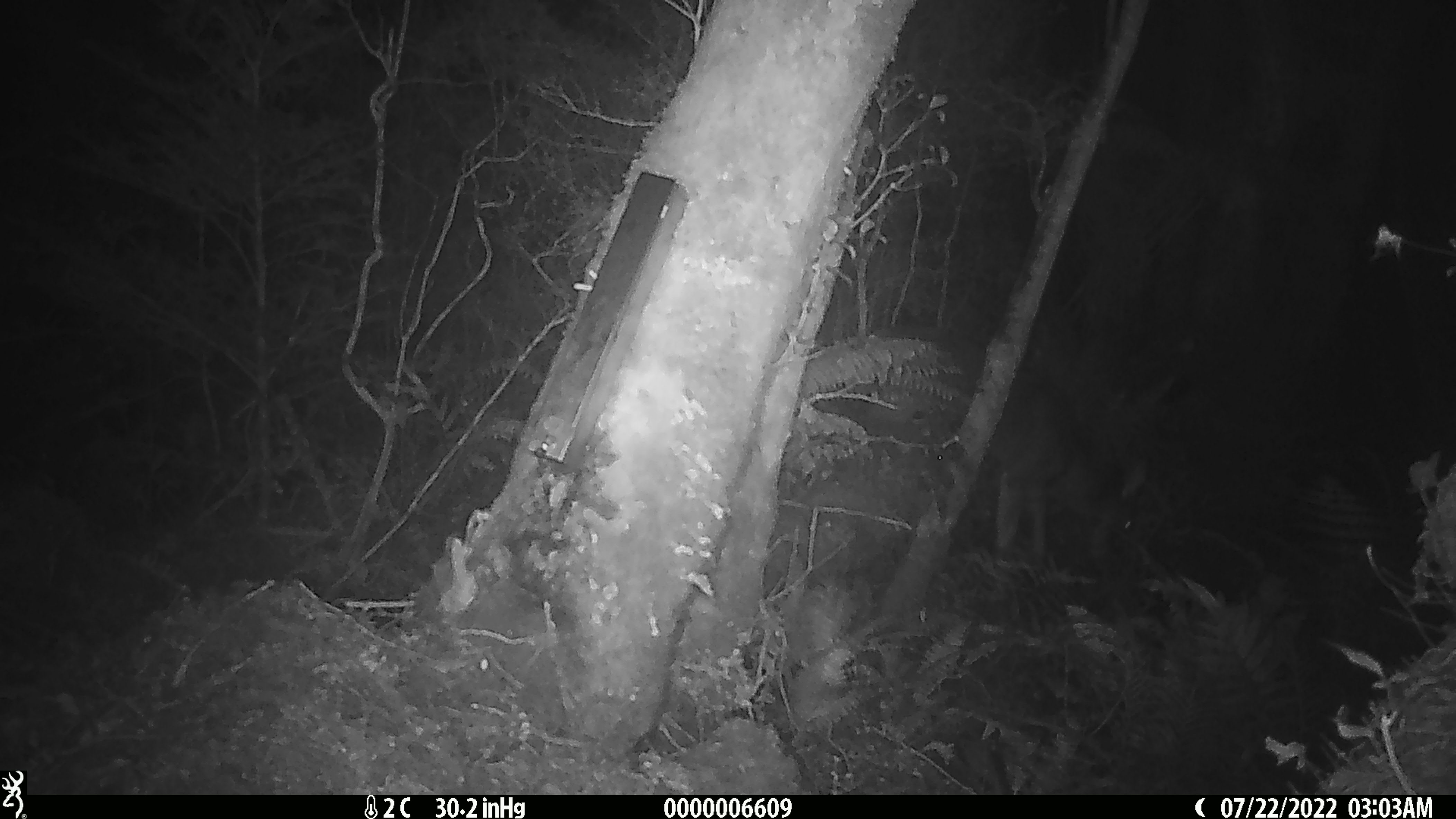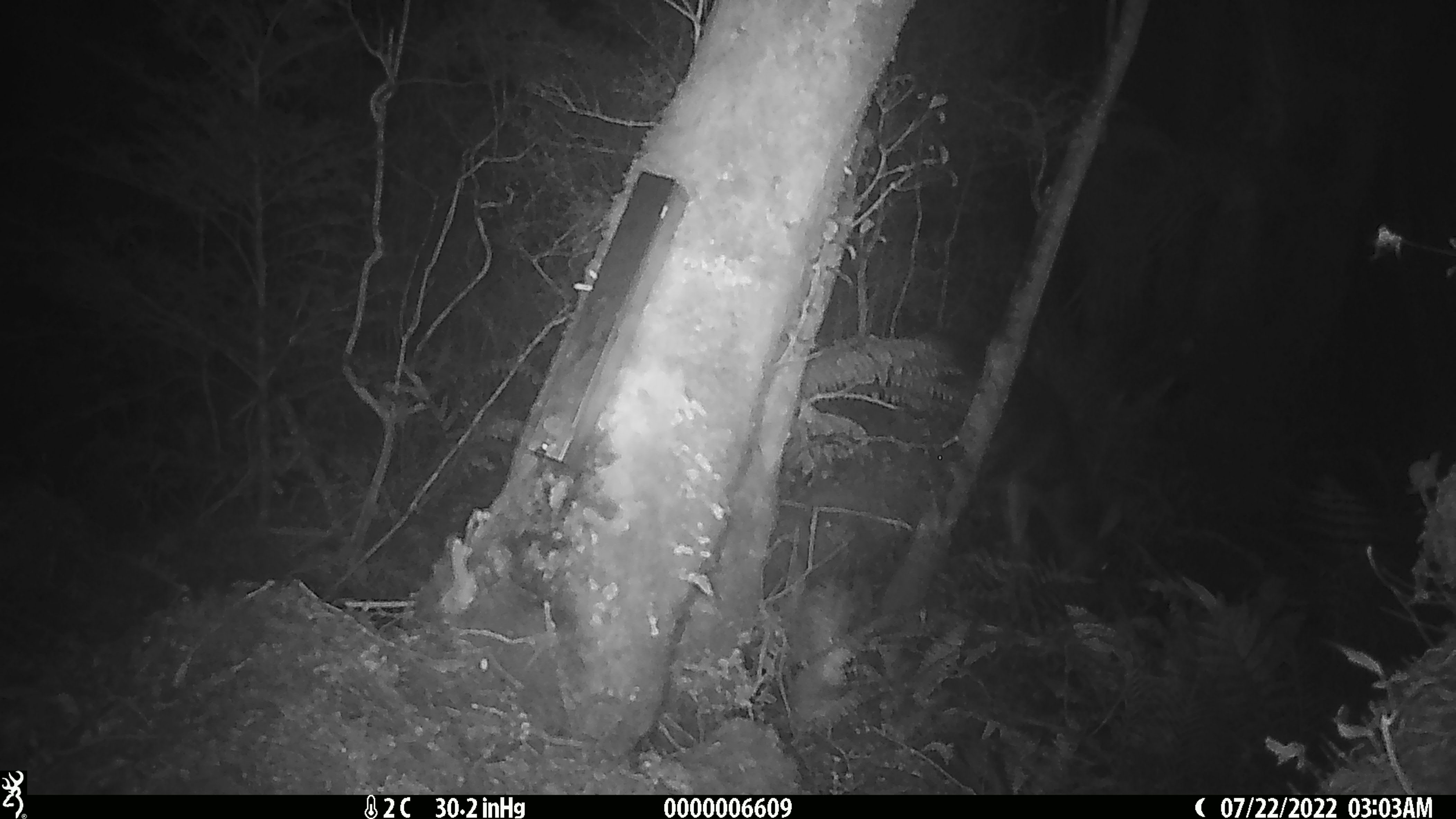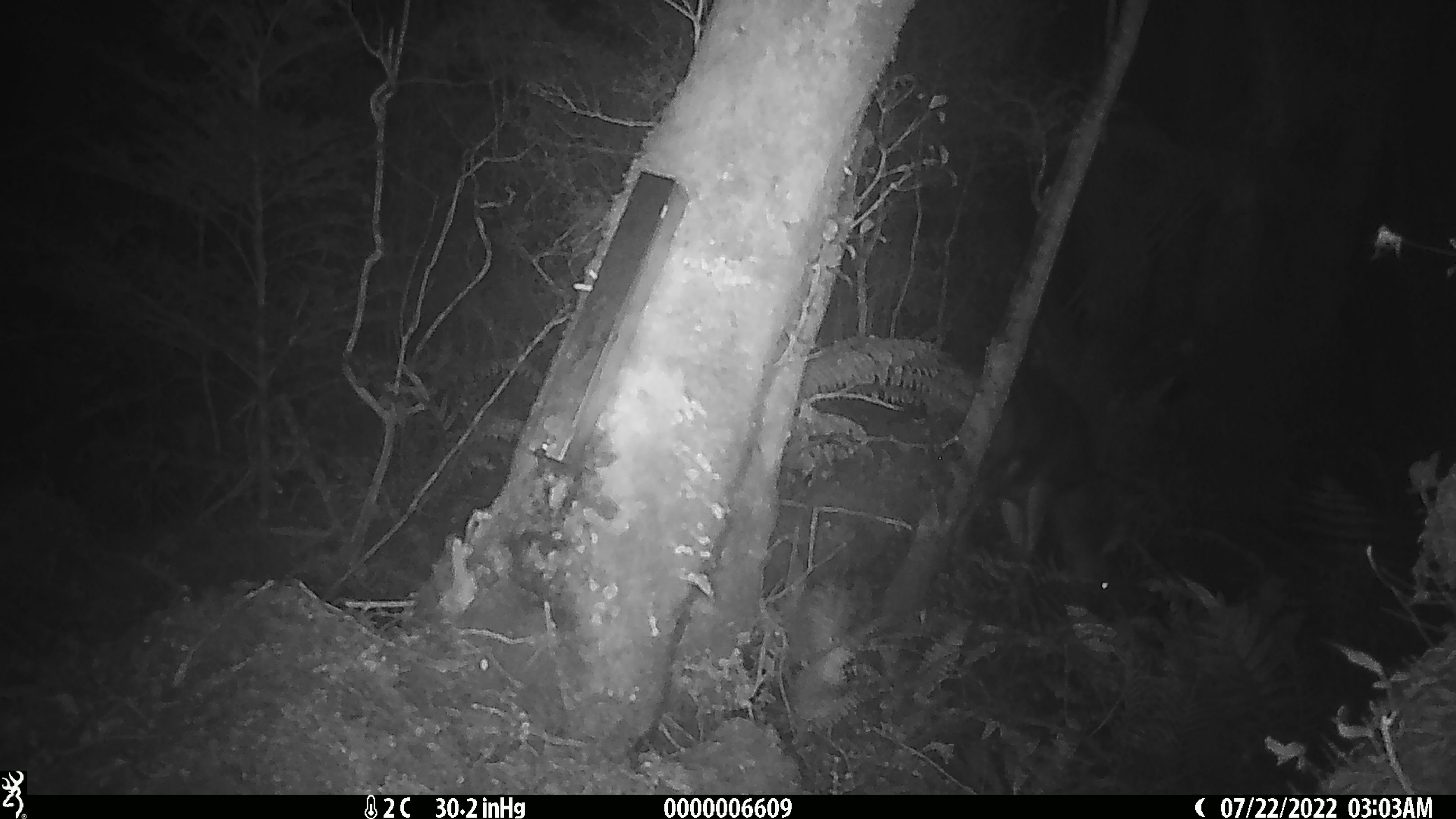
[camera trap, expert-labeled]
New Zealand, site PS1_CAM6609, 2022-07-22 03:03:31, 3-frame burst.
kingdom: Animalia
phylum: Chordata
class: Mammalia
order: Artiodactyla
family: Cervidae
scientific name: Cervidae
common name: deer